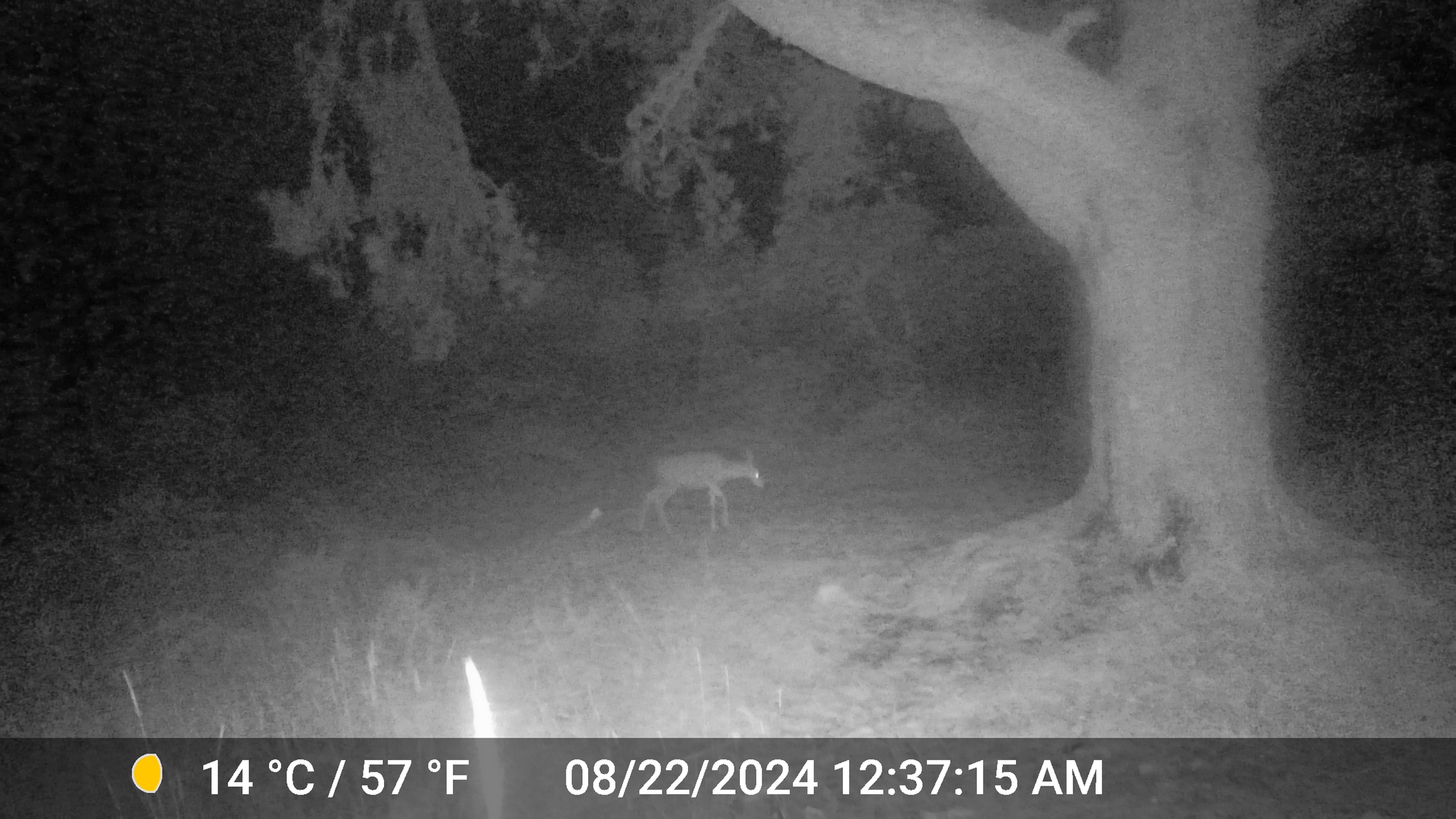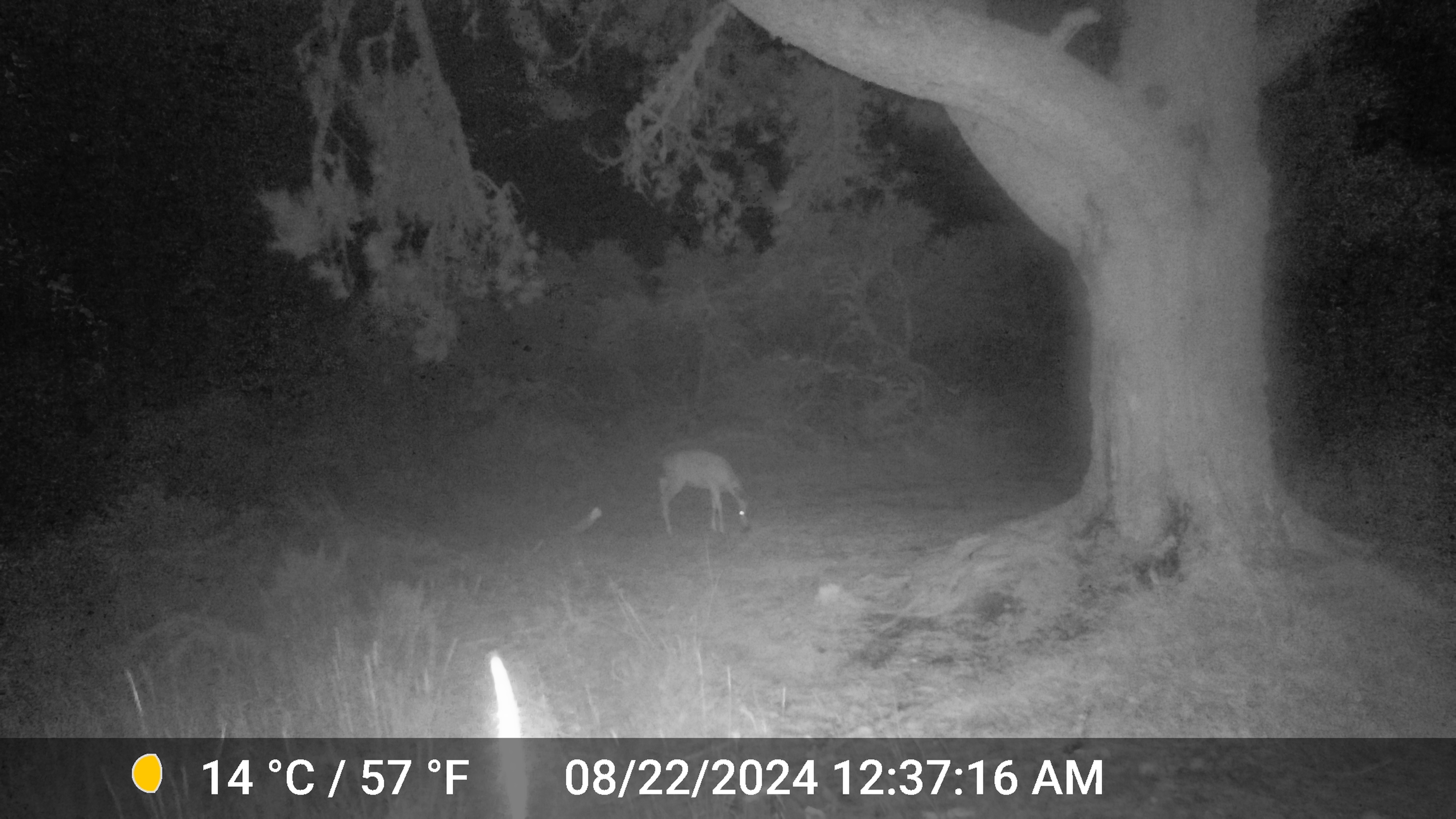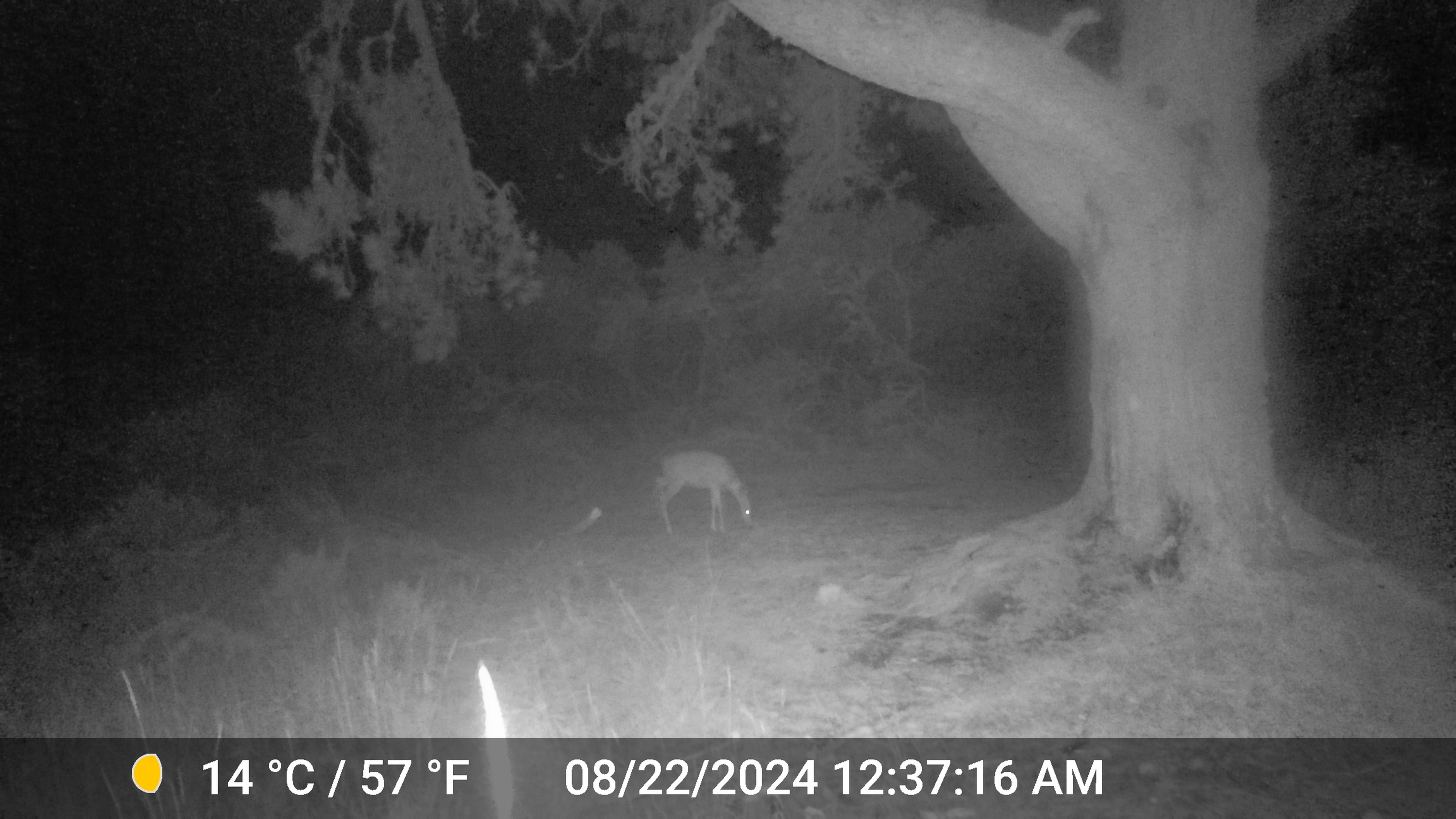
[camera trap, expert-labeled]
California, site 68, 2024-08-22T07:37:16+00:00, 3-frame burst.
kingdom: Animalia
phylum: Chordata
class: Mammalia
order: Artiodactyla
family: Cervidae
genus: Odocoileus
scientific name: Odocoileus hemionus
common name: mule deer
Mule deer (Odocoileus hemionus).